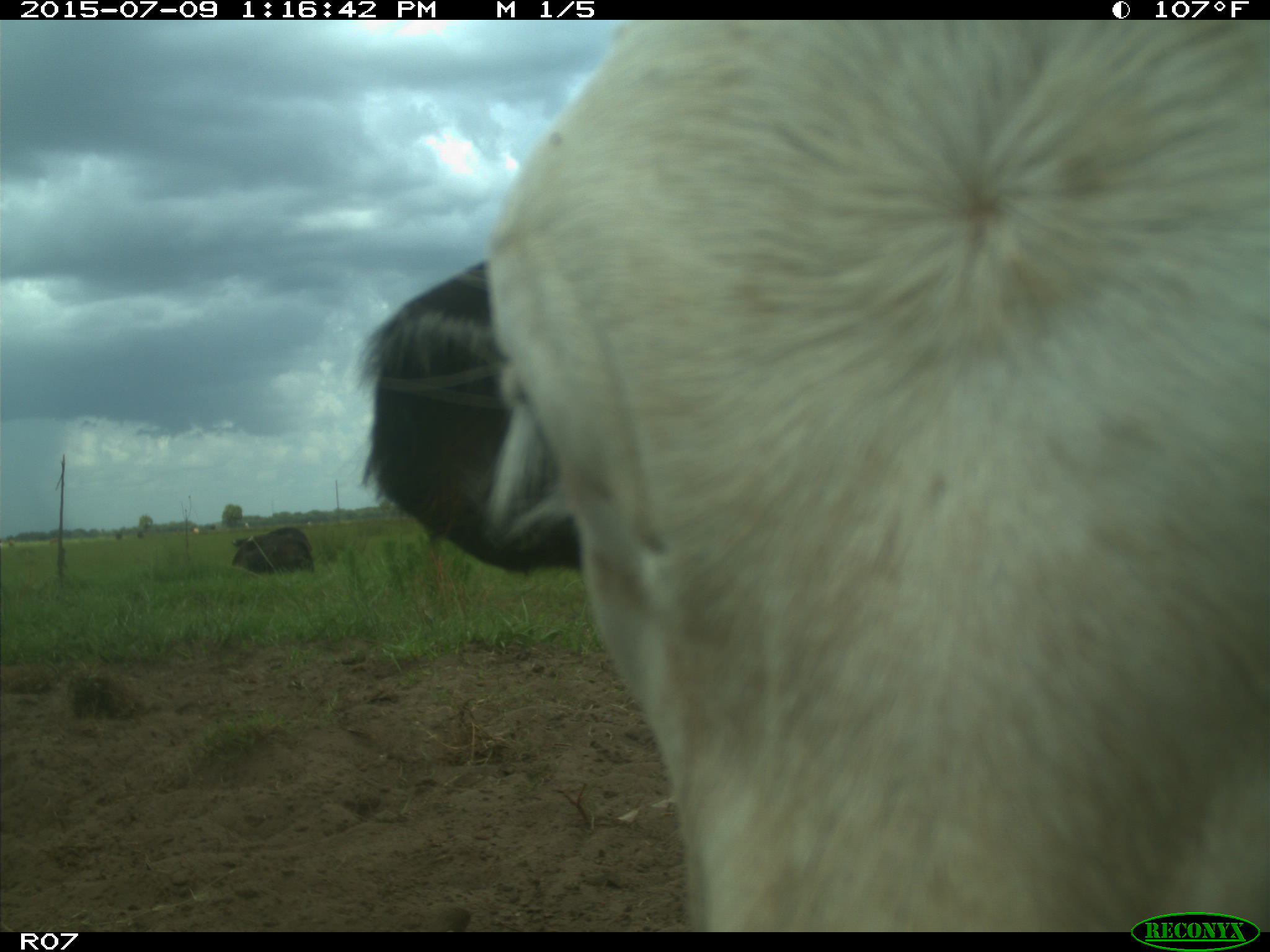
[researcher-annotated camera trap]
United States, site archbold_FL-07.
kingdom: Animalia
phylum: Chordata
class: Mammalia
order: Artiodactyla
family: Bovidae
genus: Bos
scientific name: Bos taurus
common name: domestic cow